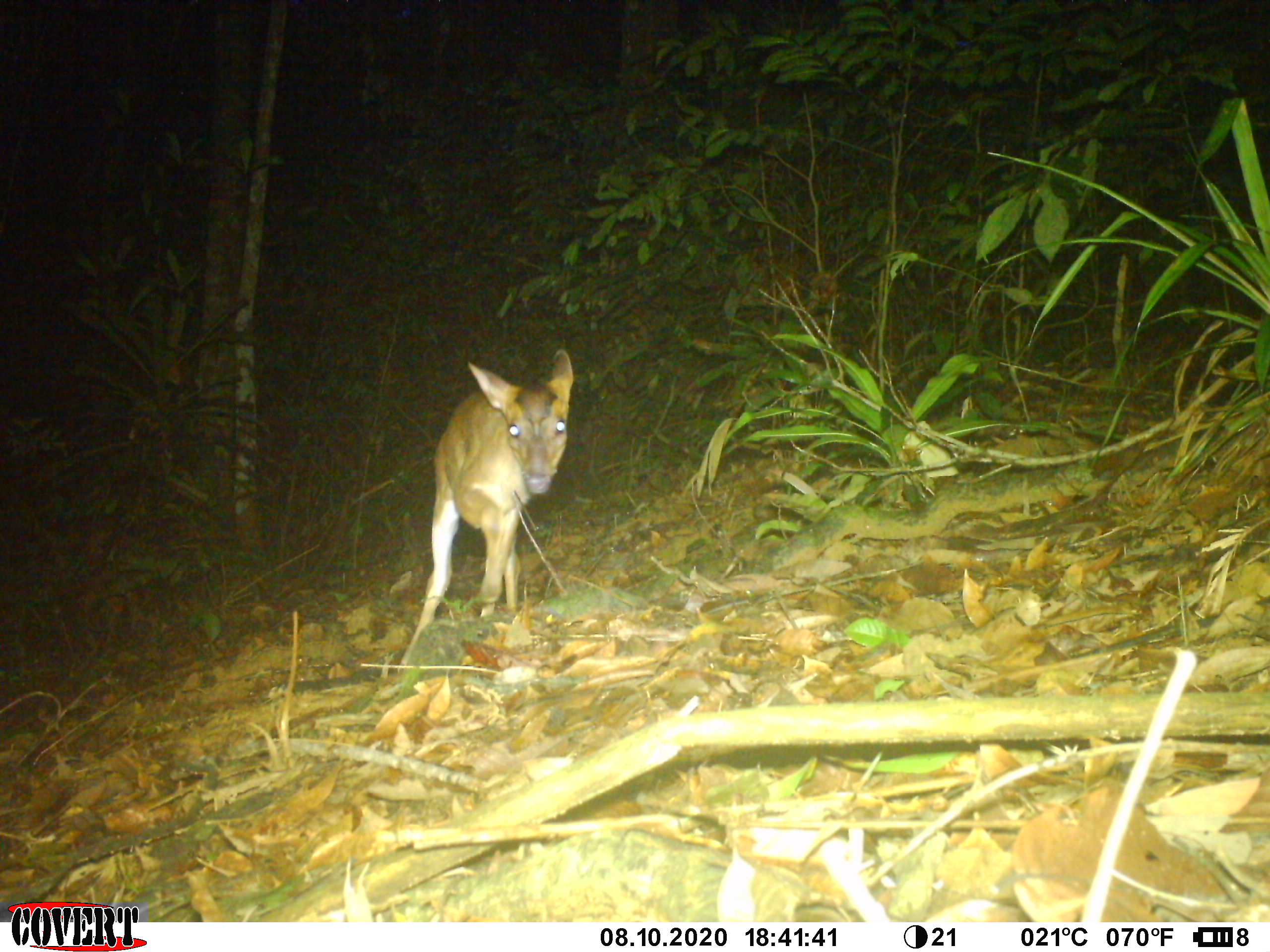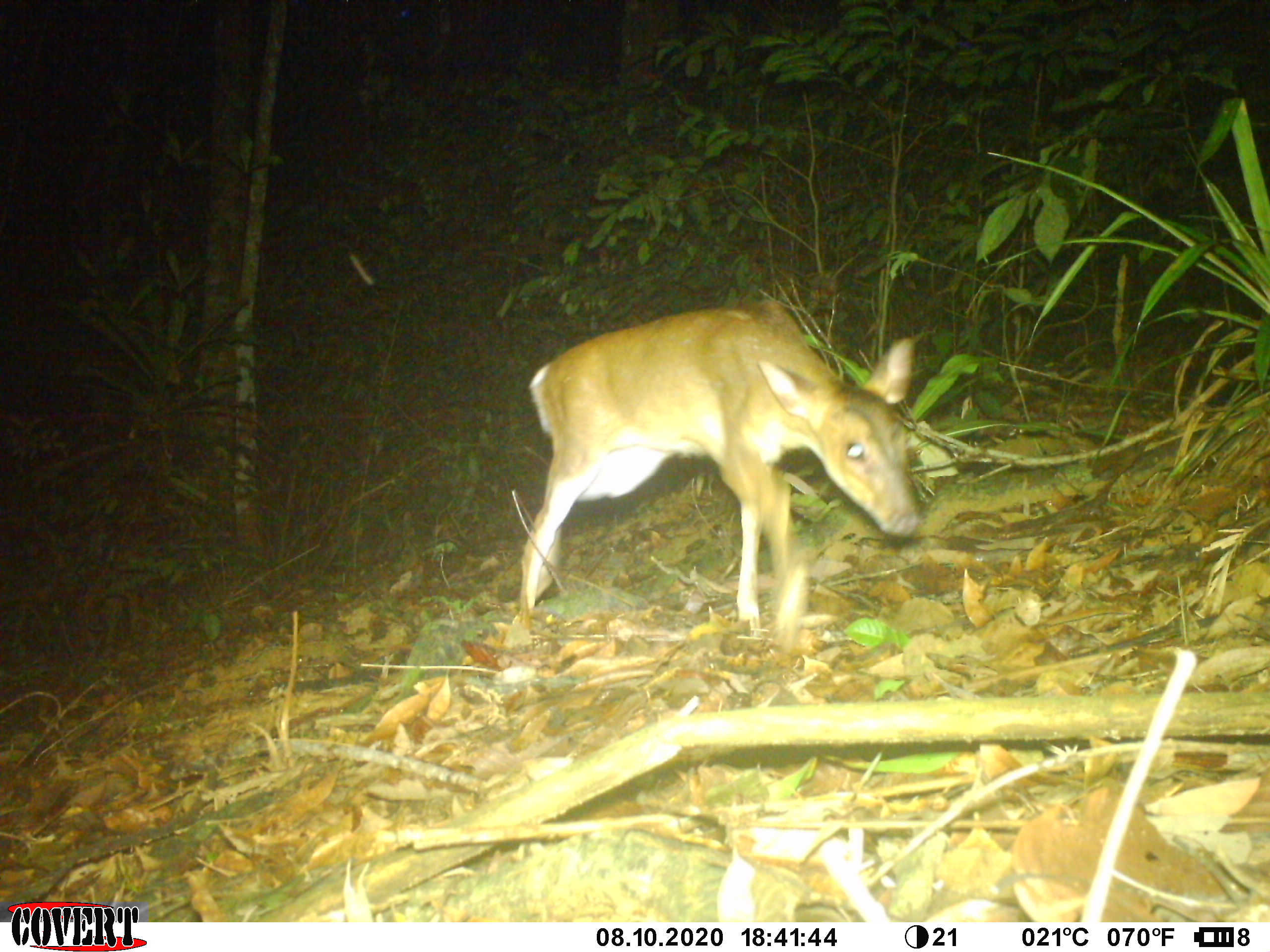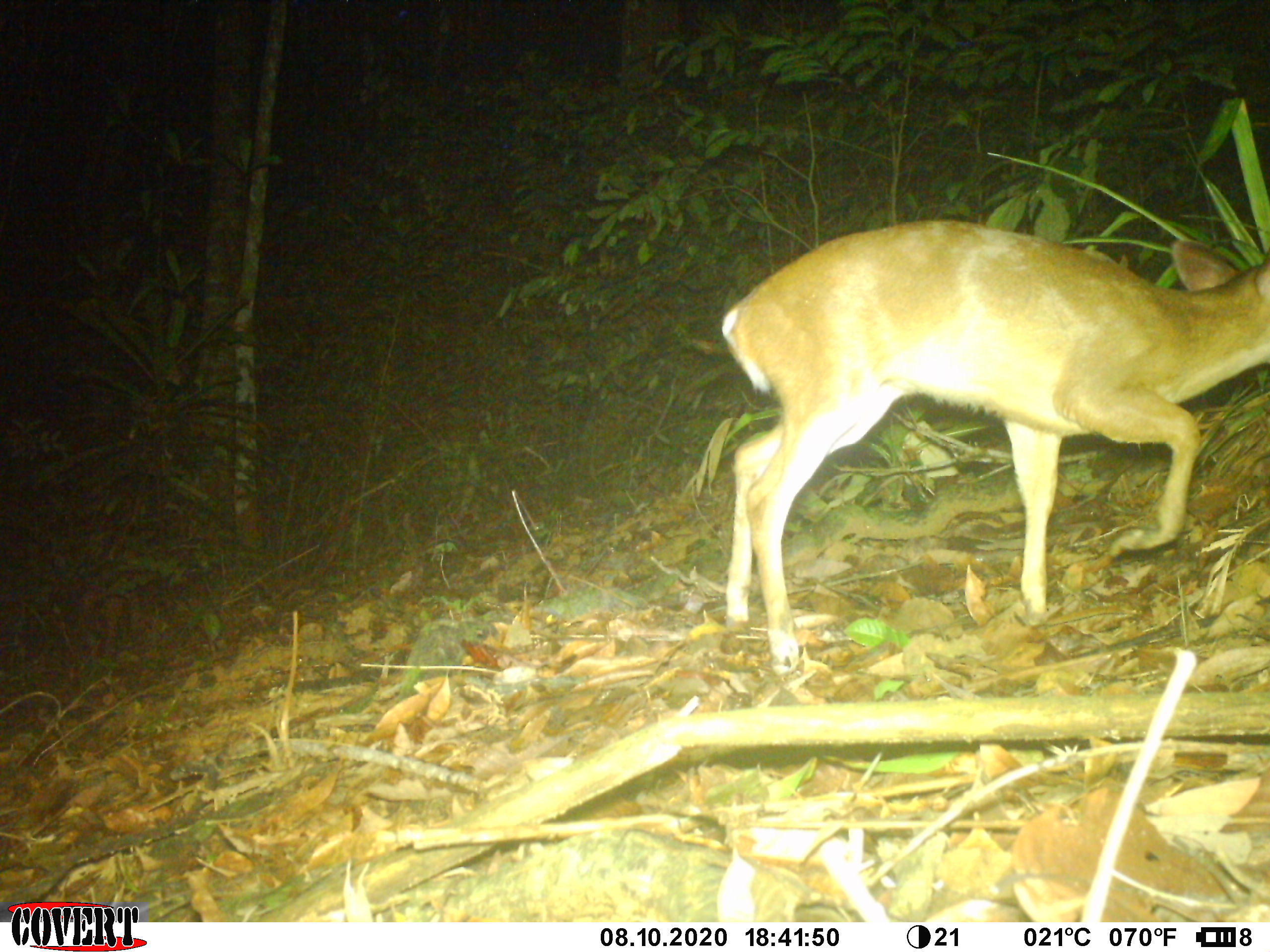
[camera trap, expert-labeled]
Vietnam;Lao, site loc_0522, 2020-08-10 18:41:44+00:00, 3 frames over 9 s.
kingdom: Animalia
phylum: Chordata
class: Mammalia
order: Artiodactyla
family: Cervidae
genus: Muntiacus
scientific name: Muntiacus vuquangensis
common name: large-antlered muntjac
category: large antlered muntjac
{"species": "large antlered muntjac (large-antlered muntjac) (Muntiacus vuquangensis)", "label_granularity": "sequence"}